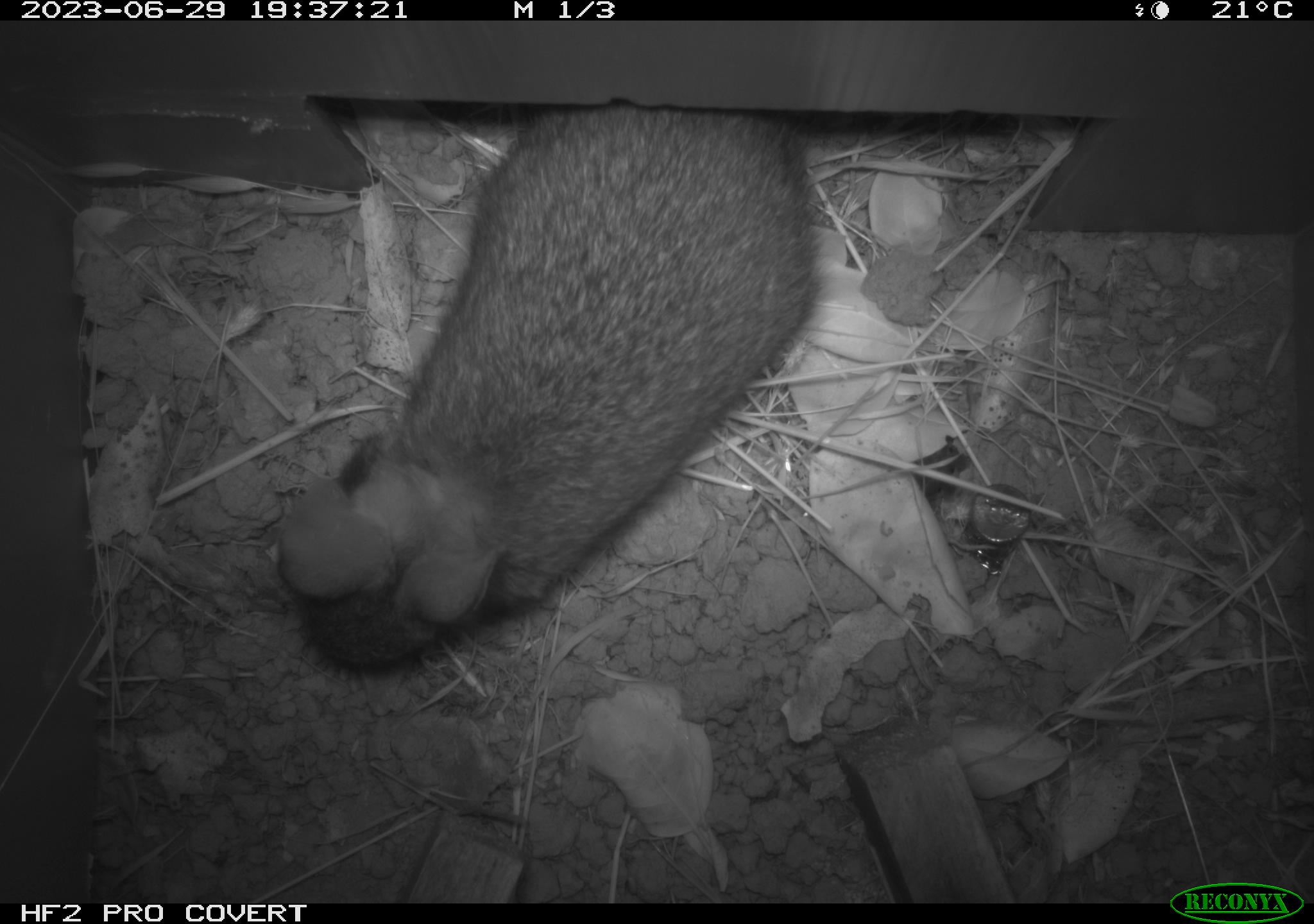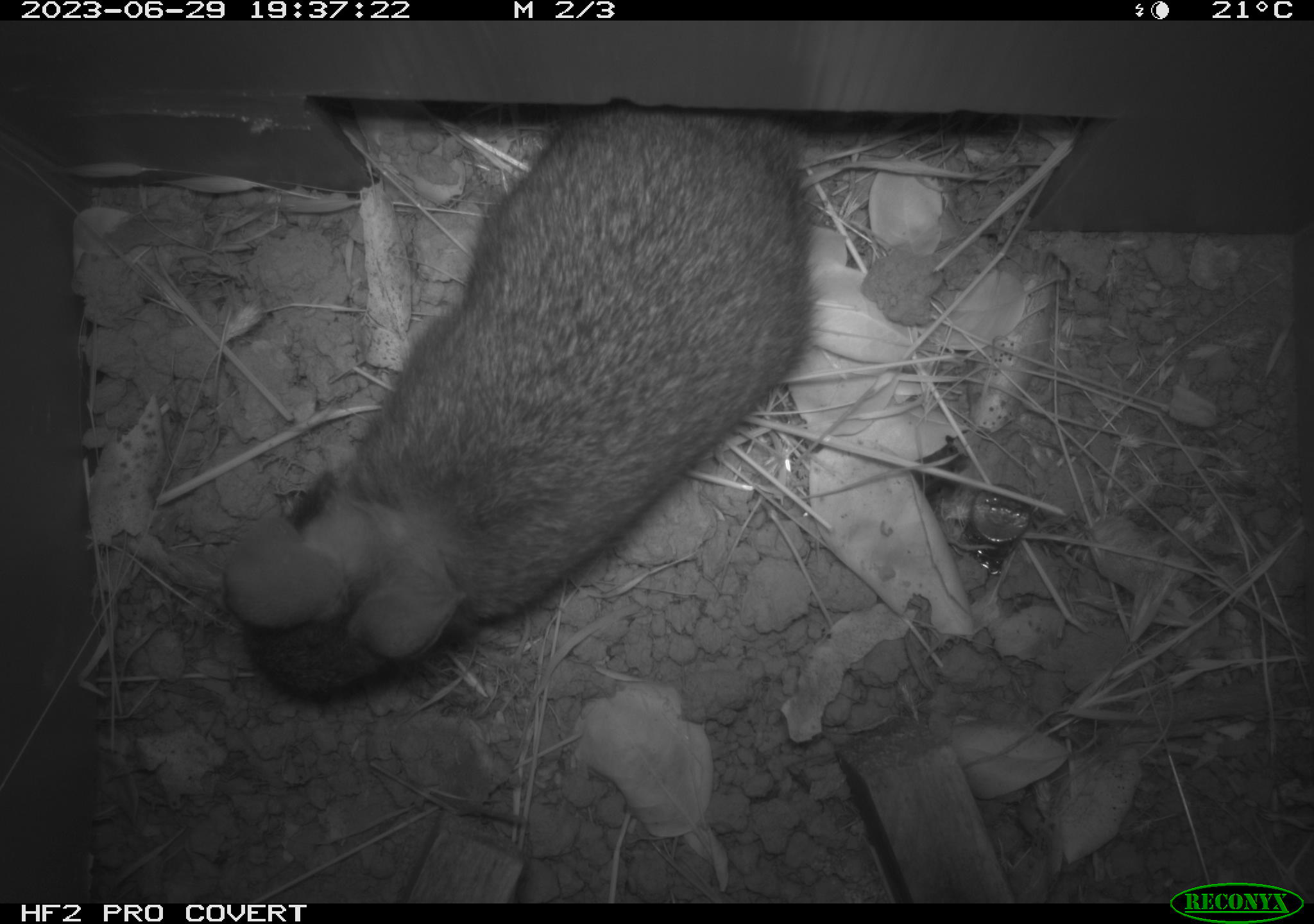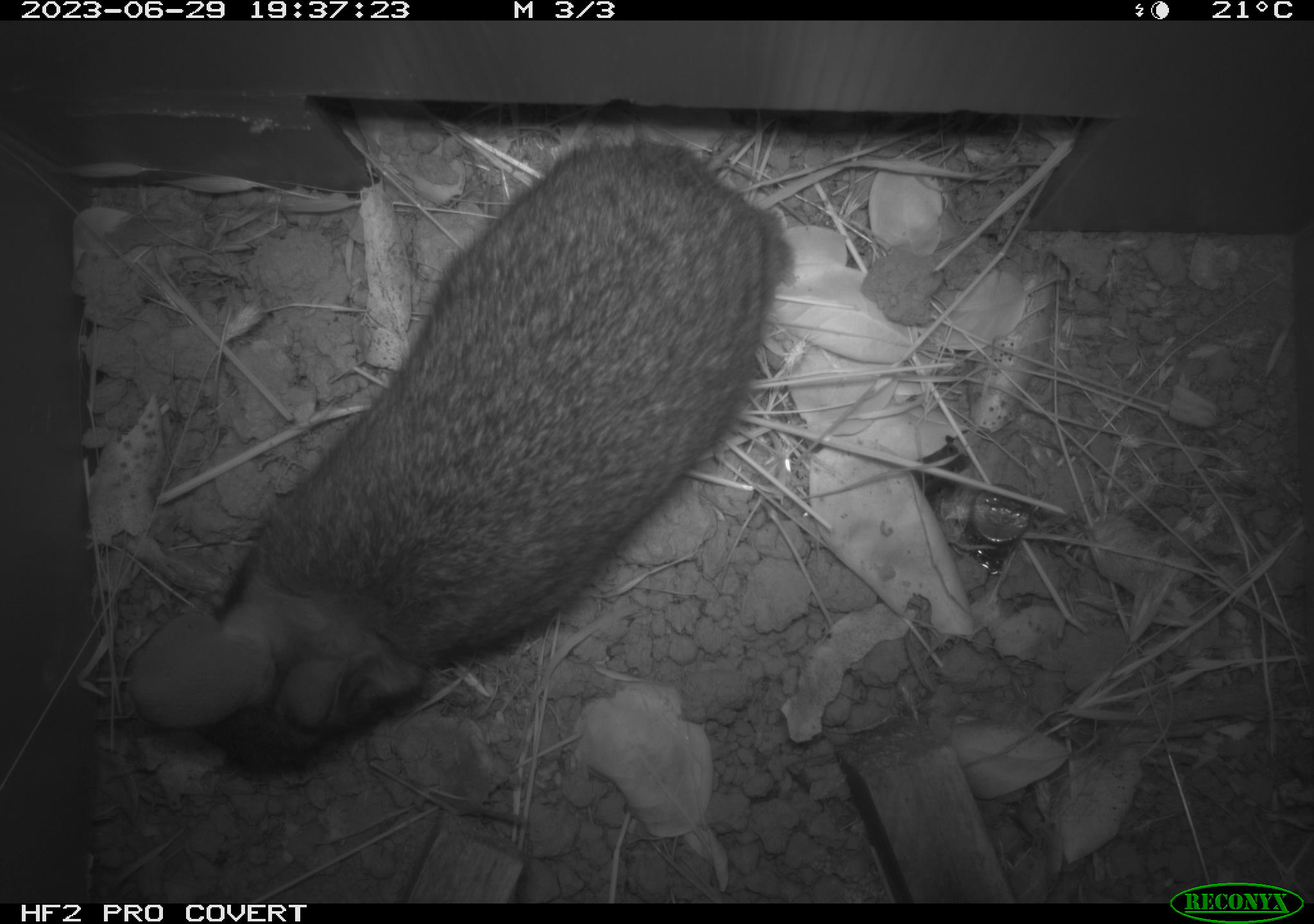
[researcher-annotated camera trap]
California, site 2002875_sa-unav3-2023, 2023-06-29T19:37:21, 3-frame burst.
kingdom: Animalia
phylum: Chordata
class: Mammalia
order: Lagomorpha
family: Leporidae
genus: Sylvilagus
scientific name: Sylvilagus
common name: cottontail rabbits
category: sylvilagus species